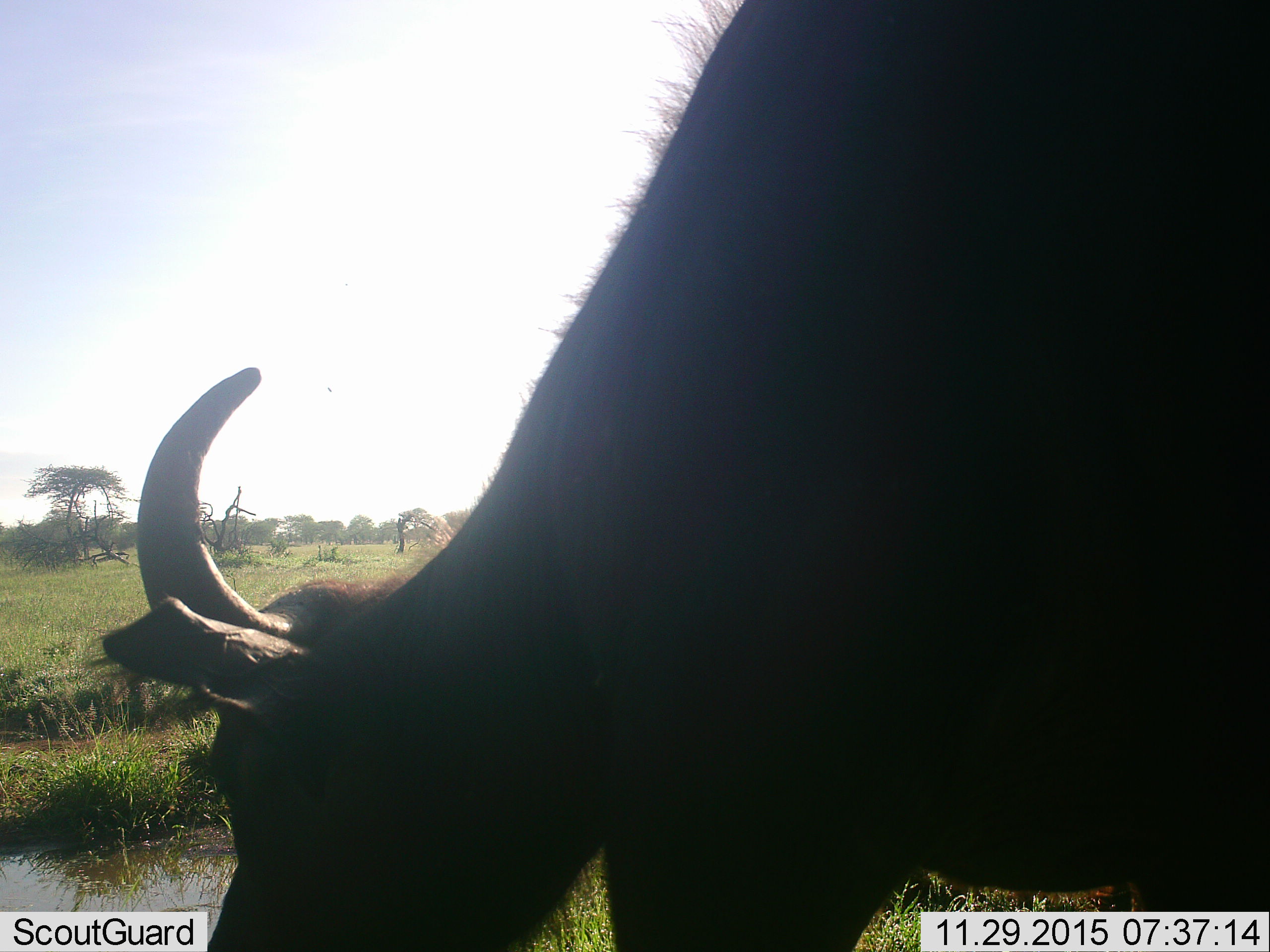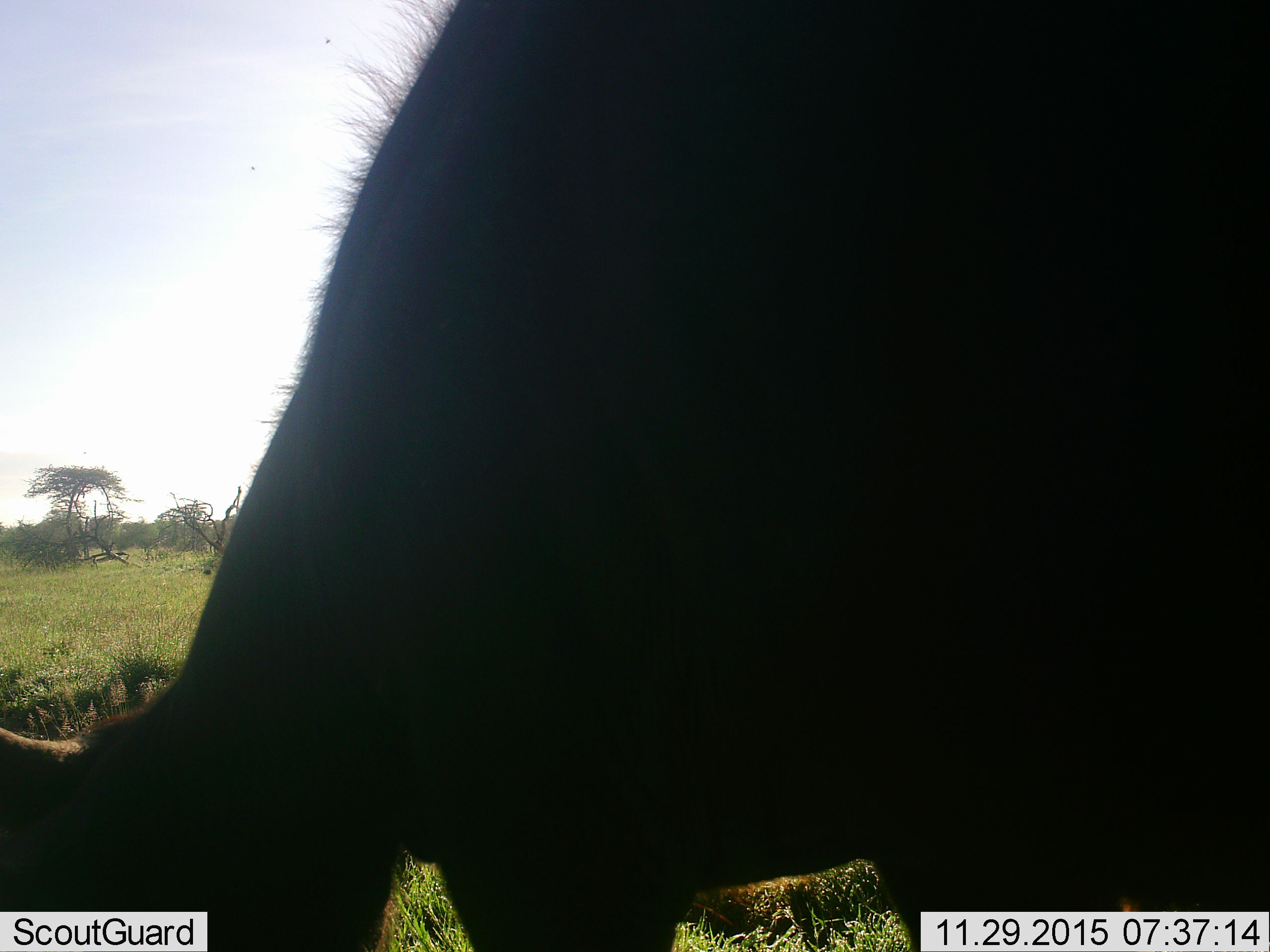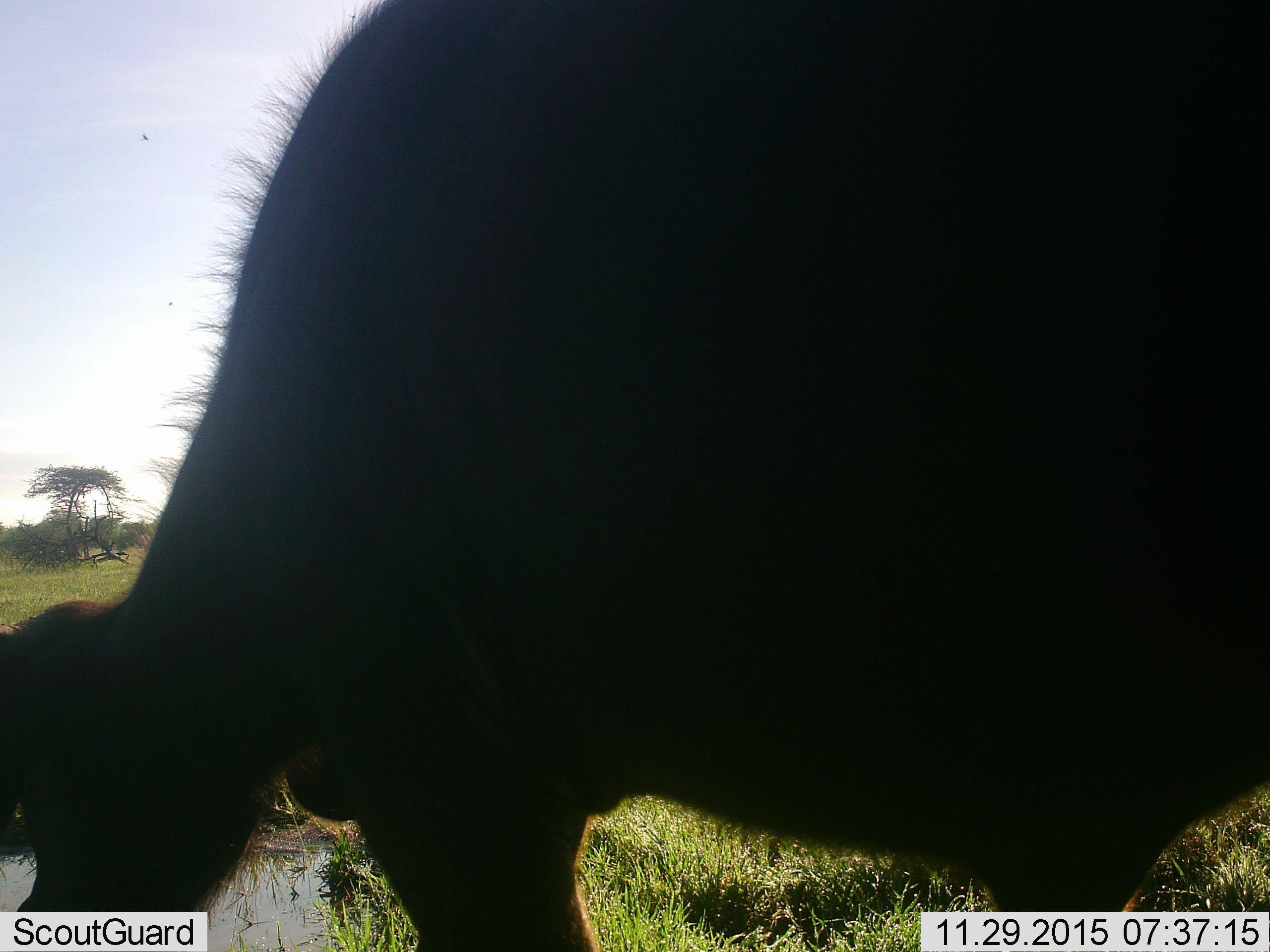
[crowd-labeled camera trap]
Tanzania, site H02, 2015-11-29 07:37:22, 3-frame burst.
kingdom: Animalia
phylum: Chordata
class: Mammalia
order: Artiodactyla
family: Bovidae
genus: Syncerus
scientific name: Syncerus caffer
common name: cape buffalo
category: buffalo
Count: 1.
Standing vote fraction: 43%.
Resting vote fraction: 0%.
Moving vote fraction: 57%.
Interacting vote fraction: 0%.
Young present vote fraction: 0%.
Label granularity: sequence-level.